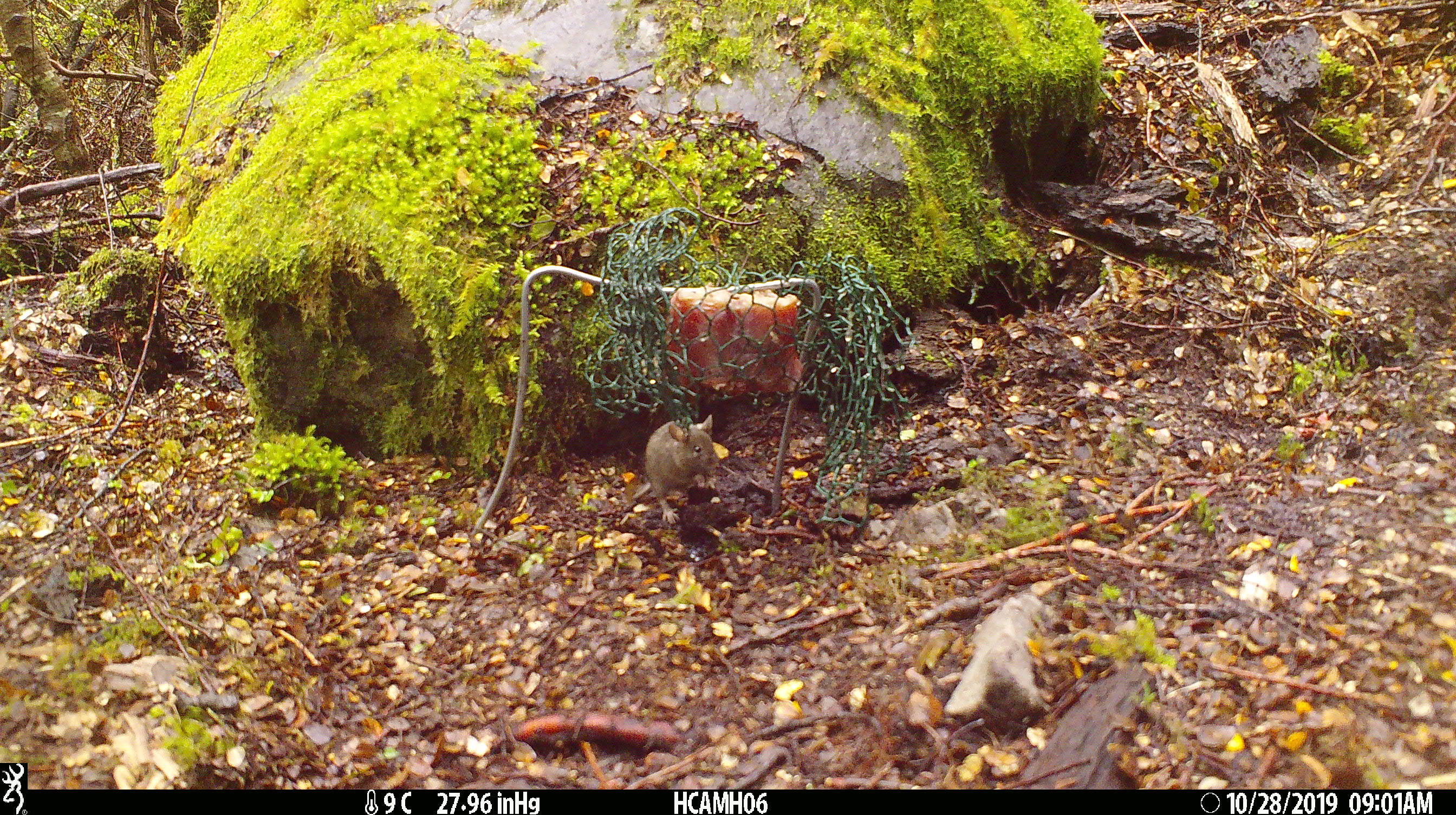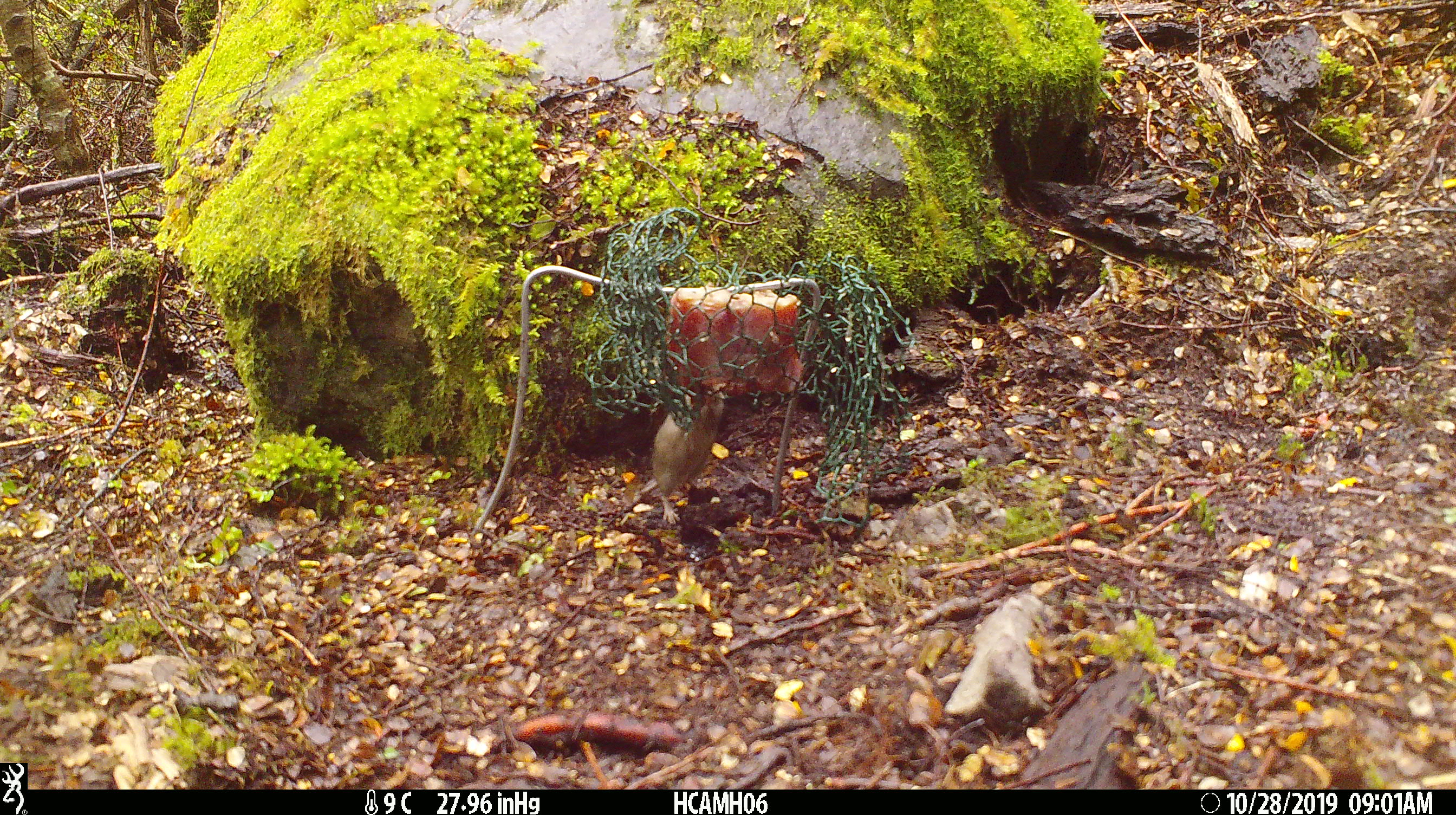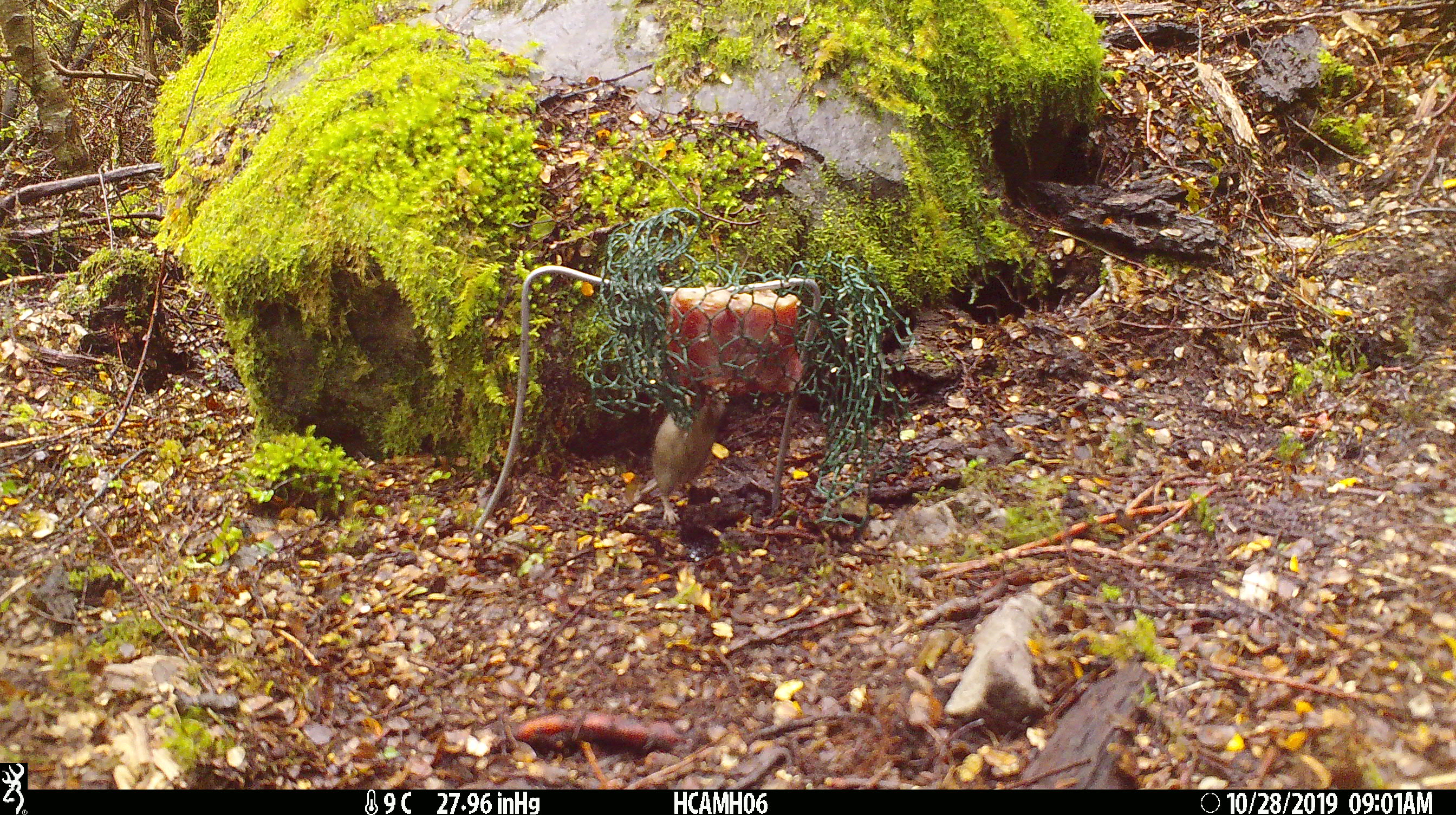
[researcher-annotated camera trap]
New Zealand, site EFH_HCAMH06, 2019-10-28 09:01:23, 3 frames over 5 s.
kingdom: Animalia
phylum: Chordata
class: Mammalia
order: Rodentia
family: Muridae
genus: Mus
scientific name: Mus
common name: mouse